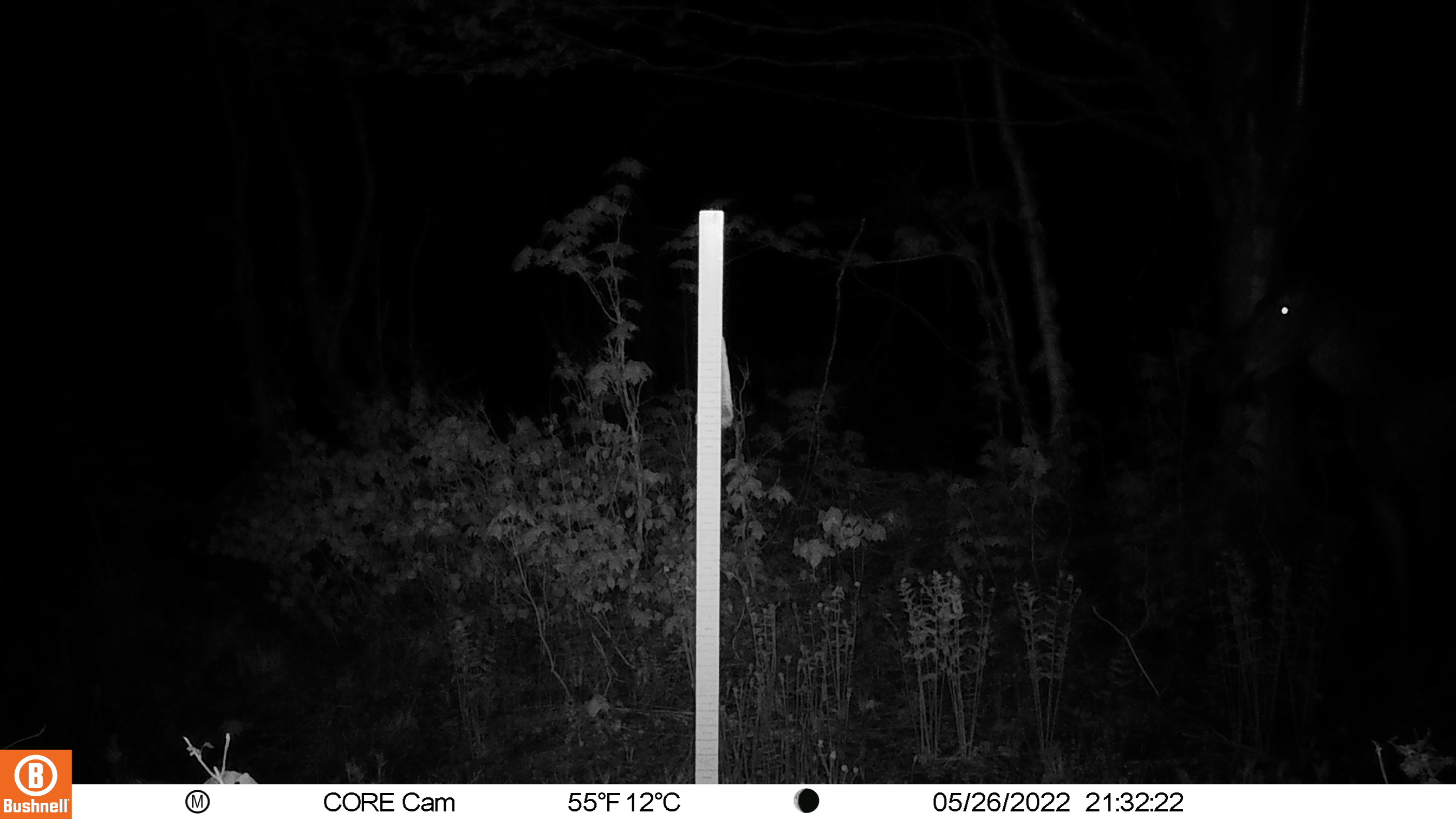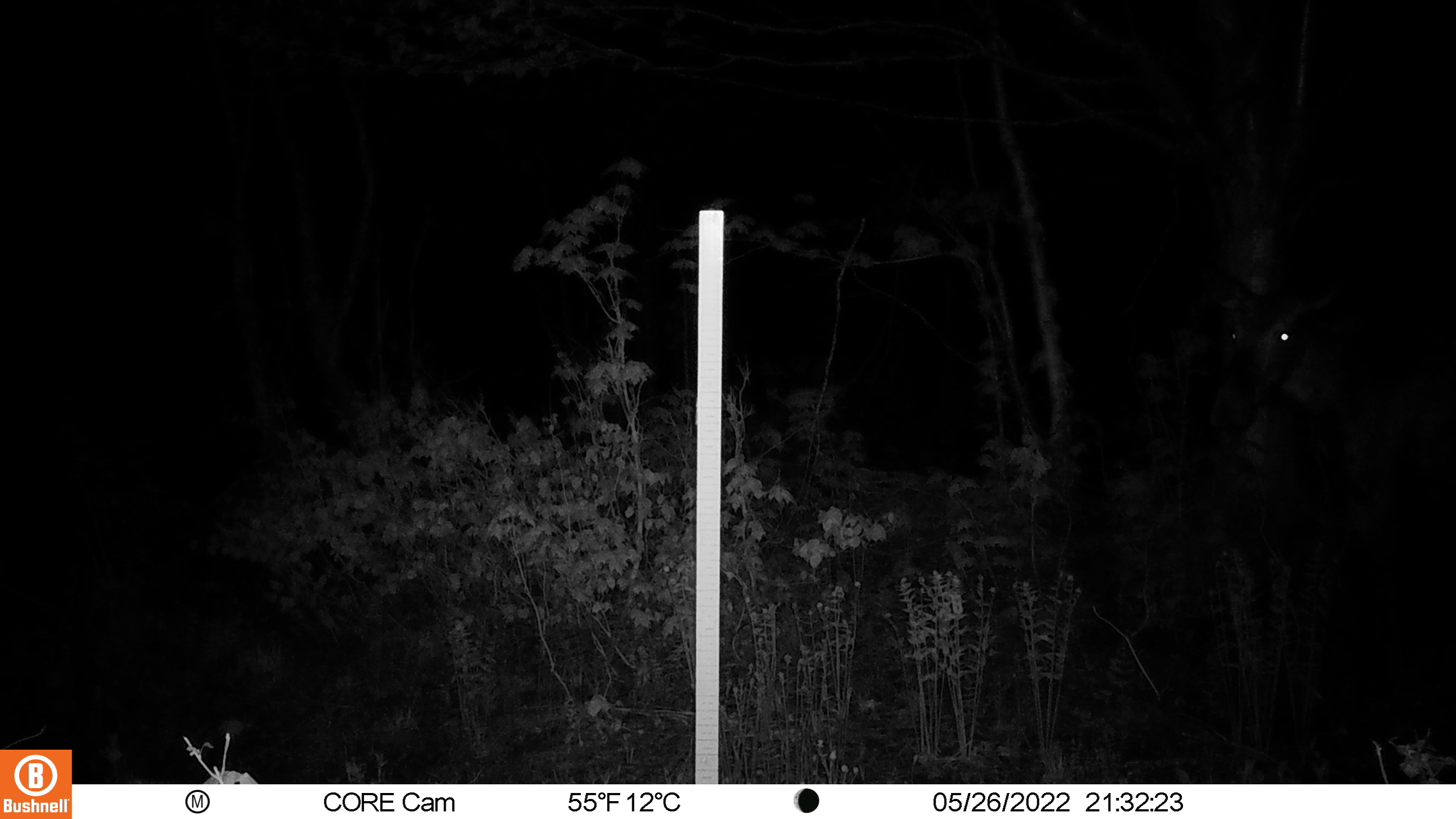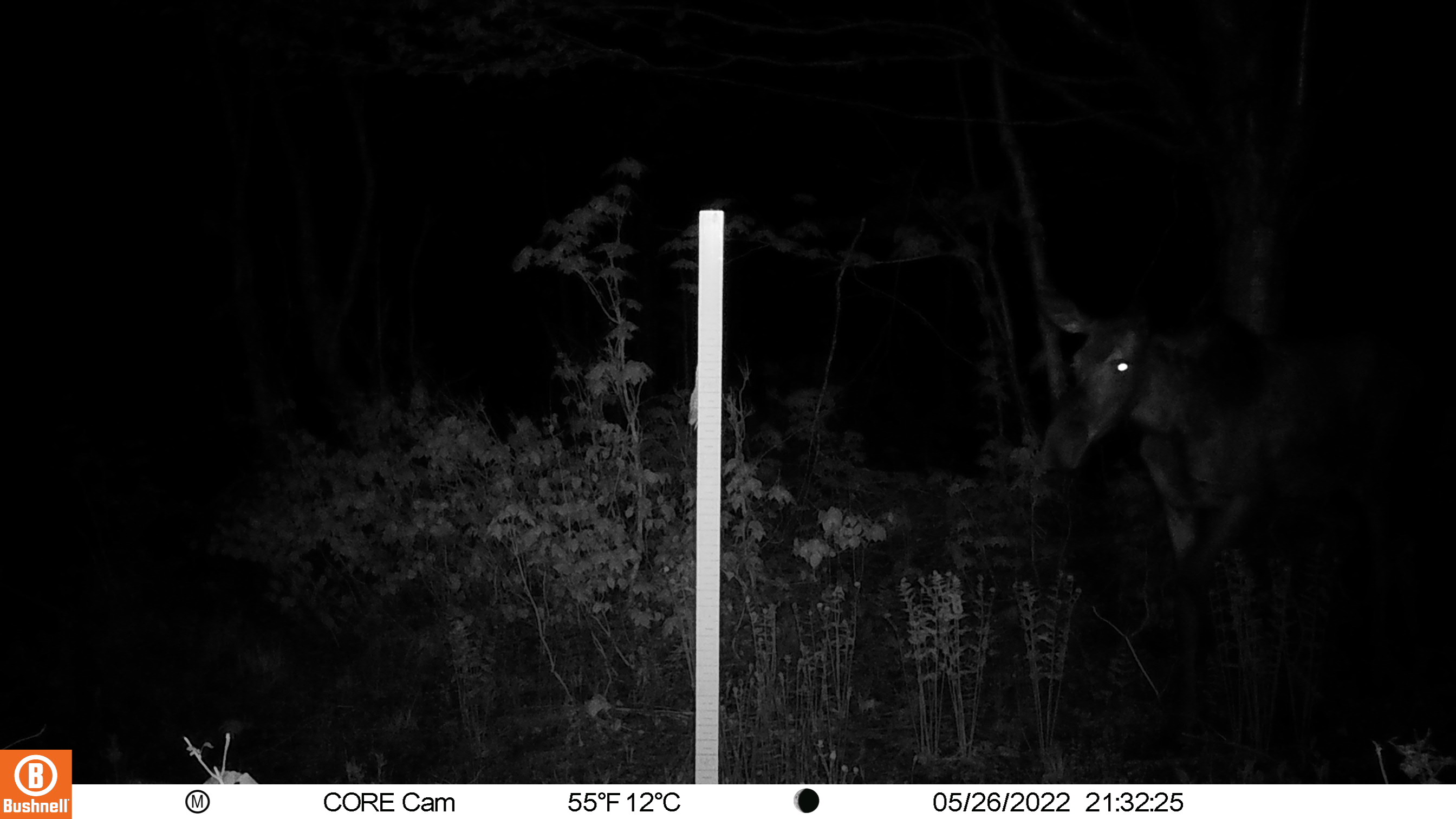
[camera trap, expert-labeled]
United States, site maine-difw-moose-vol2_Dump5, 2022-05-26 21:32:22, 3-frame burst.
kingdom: Animalia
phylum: Chordata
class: Mammalia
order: Artiodactyla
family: Cervidae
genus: Alces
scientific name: Alces alces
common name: moose